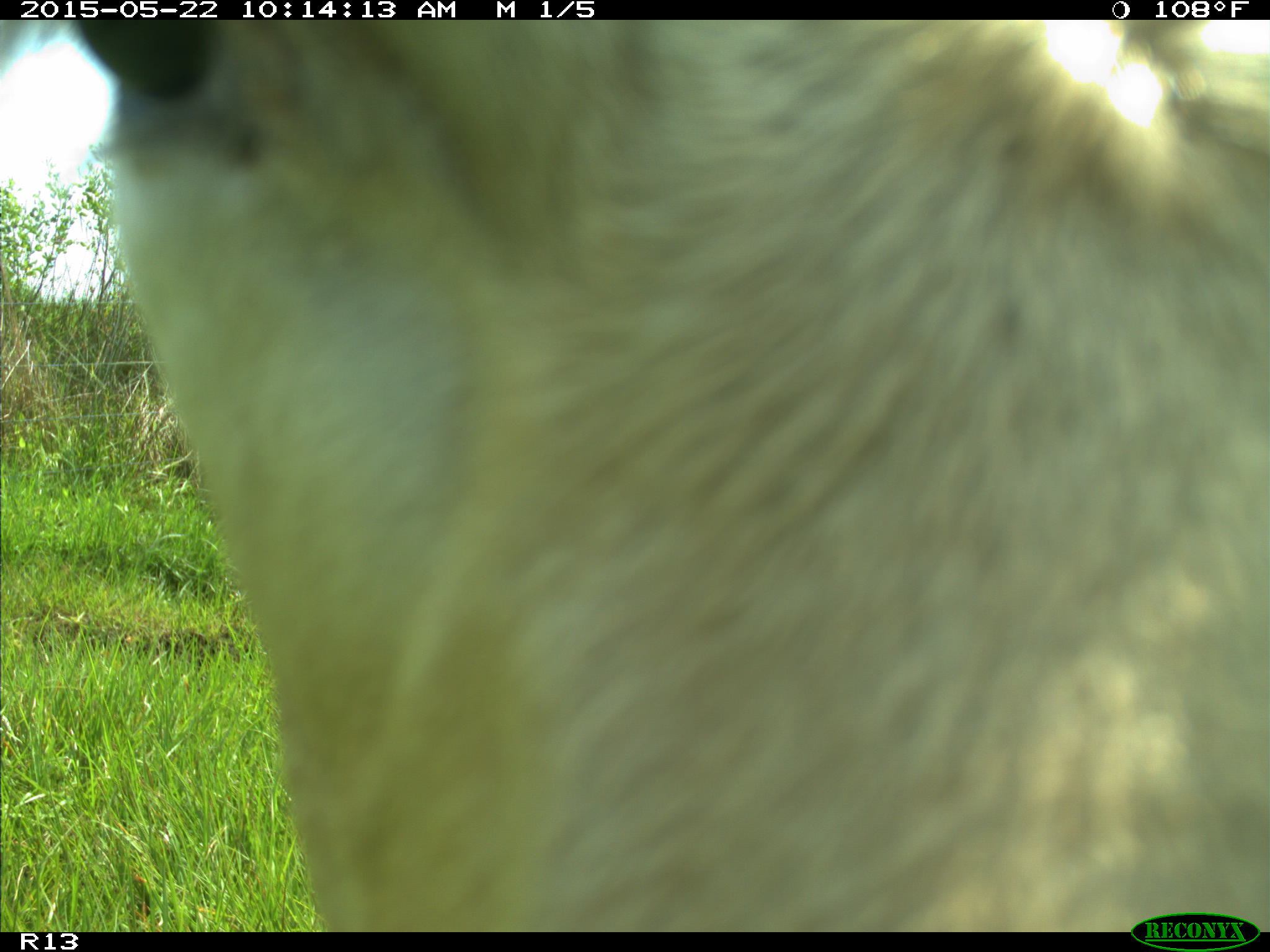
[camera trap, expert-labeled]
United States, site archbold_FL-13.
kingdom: Animalia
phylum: Chordata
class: Mammalia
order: Artiodactyla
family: Bovidae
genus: Bos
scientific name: Bos taurus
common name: domestic cow